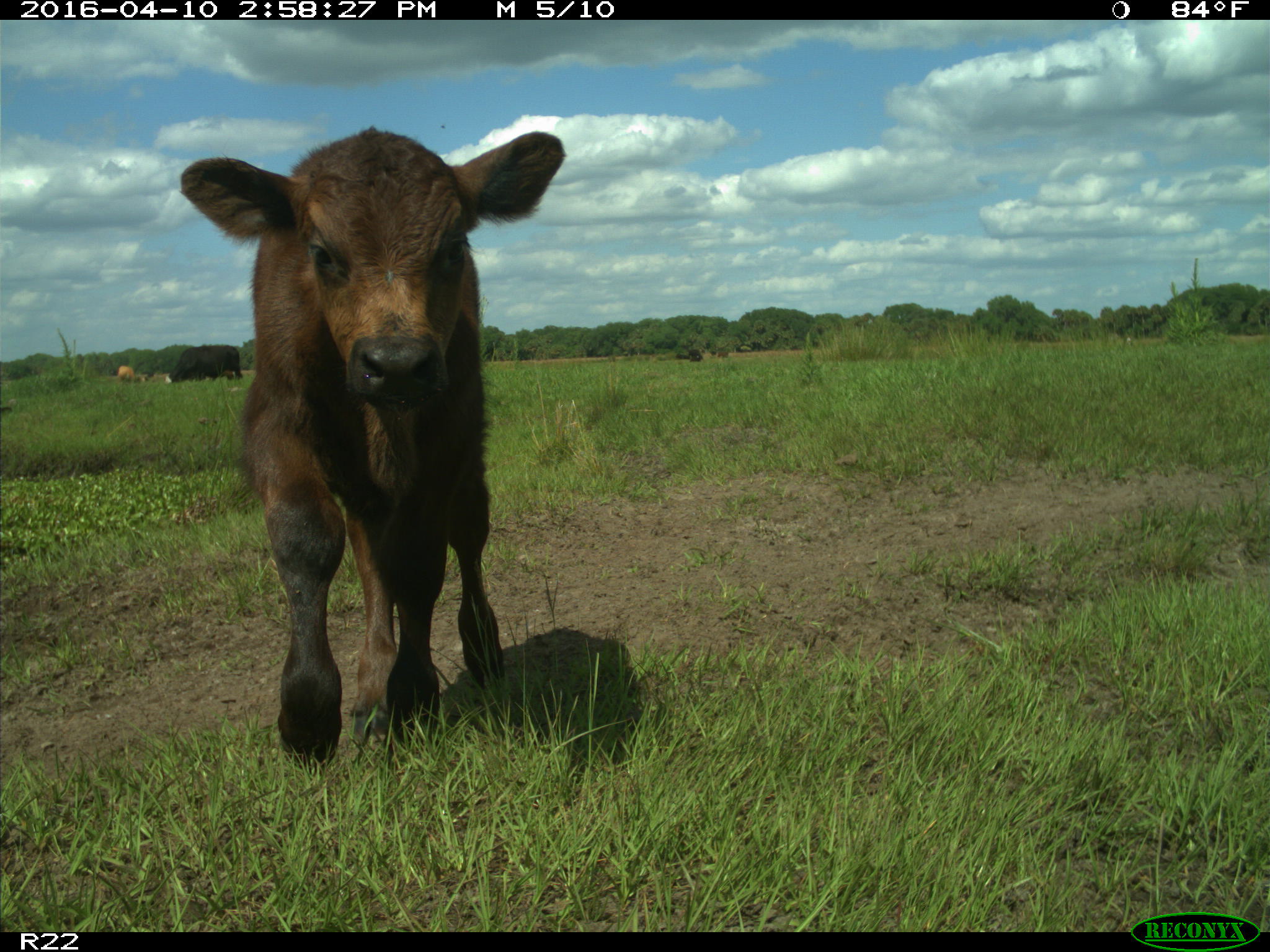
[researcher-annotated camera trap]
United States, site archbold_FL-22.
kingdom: Animalia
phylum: Chordata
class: Mammalia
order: Artiodactyla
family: Bovidae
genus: Bos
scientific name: Bos taurus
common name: domestic cow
Bos taurus (domestic cow).